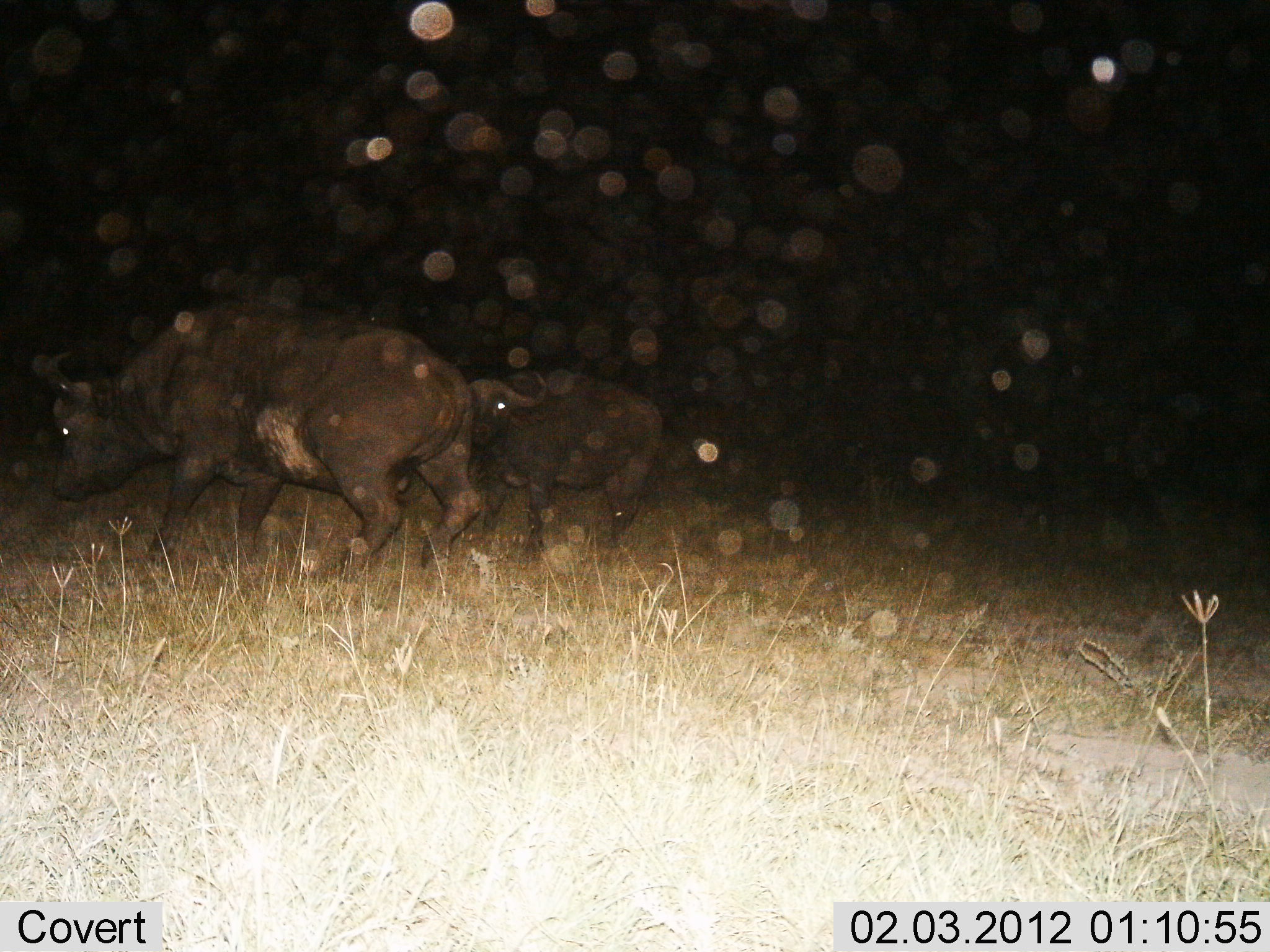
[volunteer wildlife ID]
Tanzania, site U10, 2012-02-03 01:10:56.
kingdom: Animalia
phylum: Chordata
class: Mammalia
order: Artiodactyla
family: Bovidae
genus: Syncerus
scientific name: Syncerus caffer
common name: cape buffalo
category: buffalo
Buffalo (cape buffalo) (Syncerus caffer), count 2. Behavior (volunteer vote fractions): standing 22%, resting 0%, moving 78%, interacting 11%. Young present (vote fraction): 0%. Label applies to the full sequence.